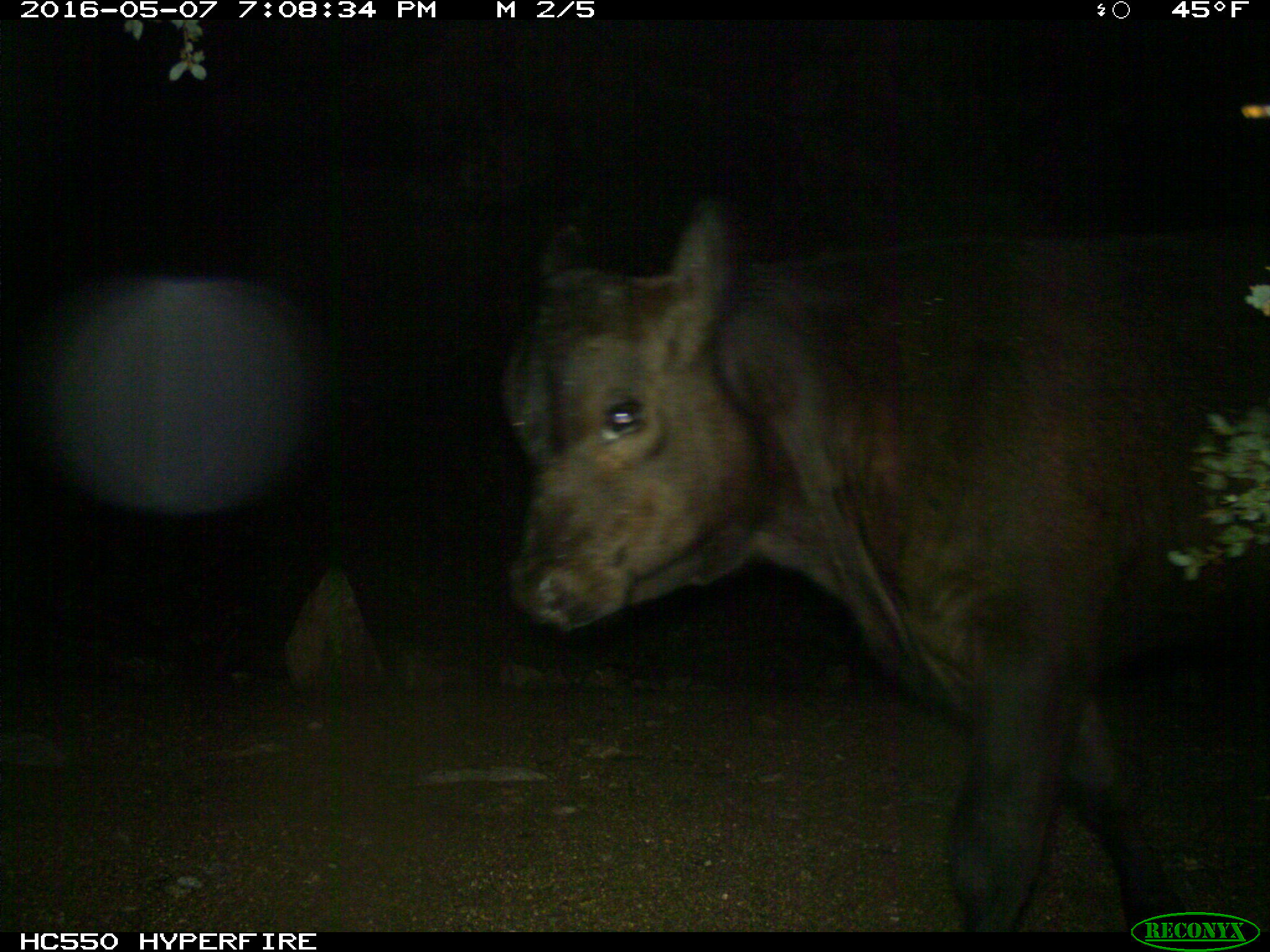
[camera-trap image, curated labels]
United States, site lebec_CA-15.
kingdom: Animalia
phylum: Chordata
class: Mammalia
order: Artiodactyla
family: Bovidae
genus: Bos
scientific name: Bos taurus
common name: domestic cow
Bos taurus (domestic cow).